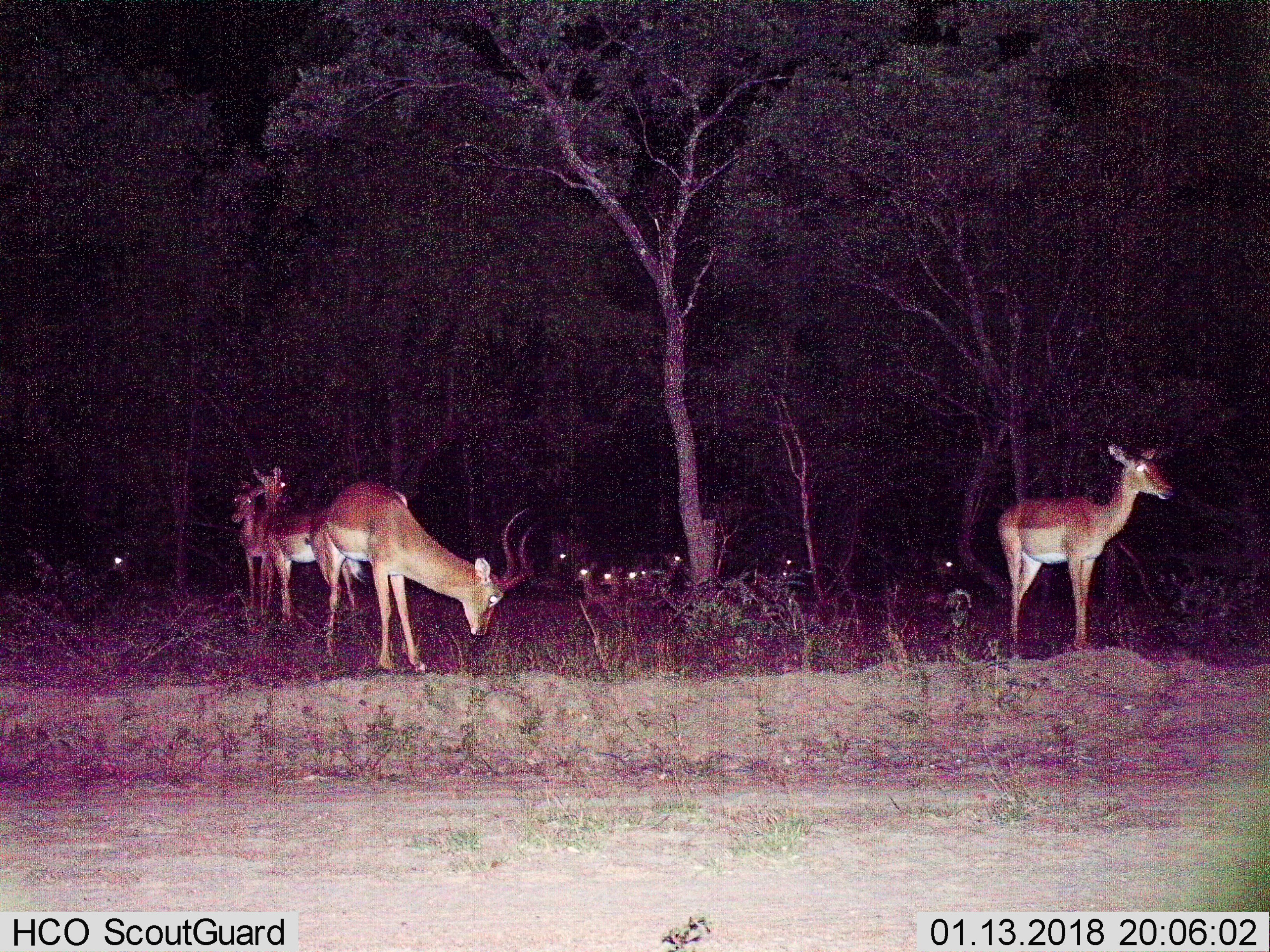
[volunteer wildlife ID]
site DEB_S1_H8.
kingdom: Animalia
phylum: Chordata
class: Mammalia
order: Artiodactyla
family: Bovidae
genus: Aepyceros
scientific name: Aepyceros melampus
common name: impala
Impala (Aepyceros melampus), count 11-50. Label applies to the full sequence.